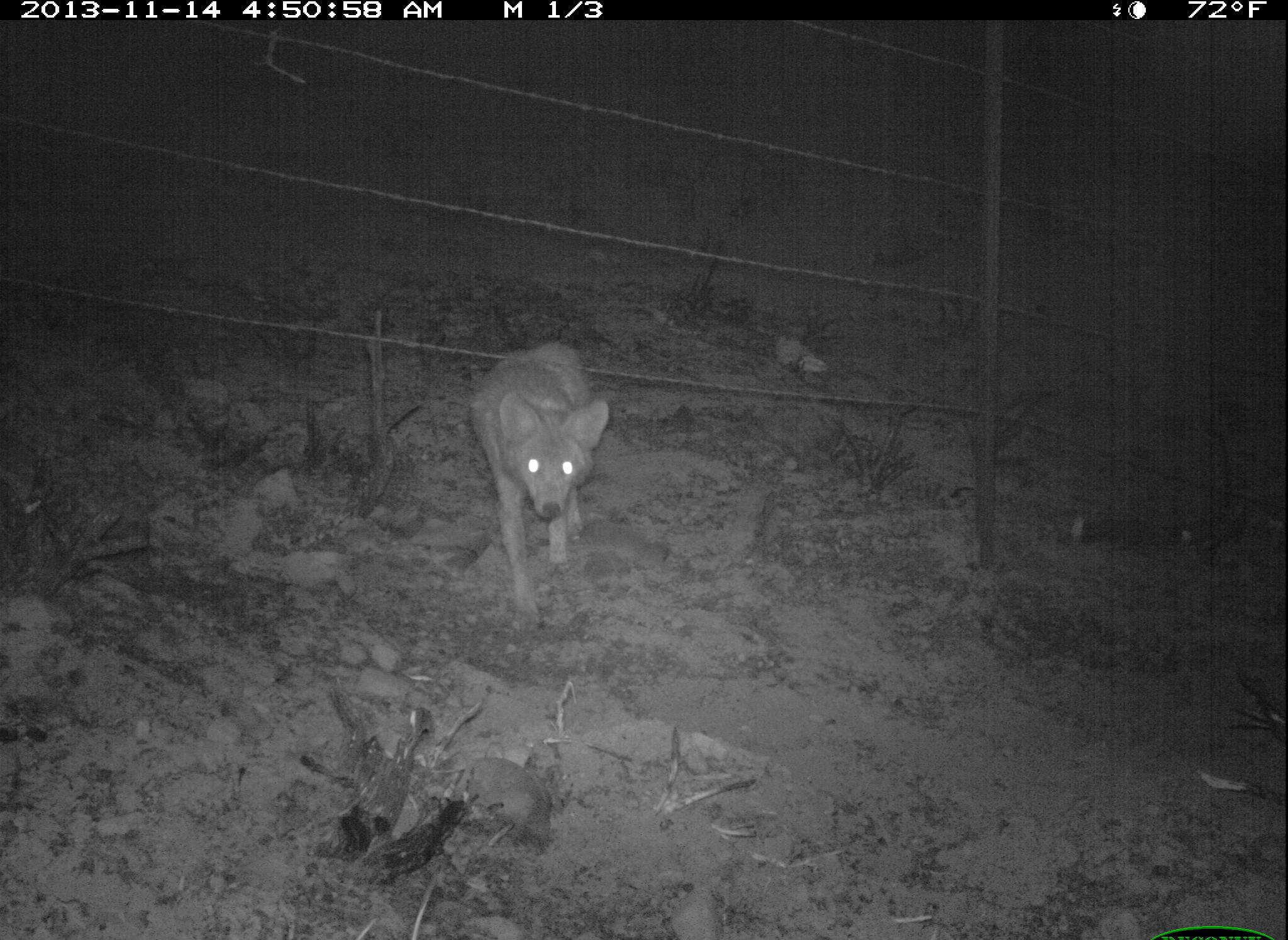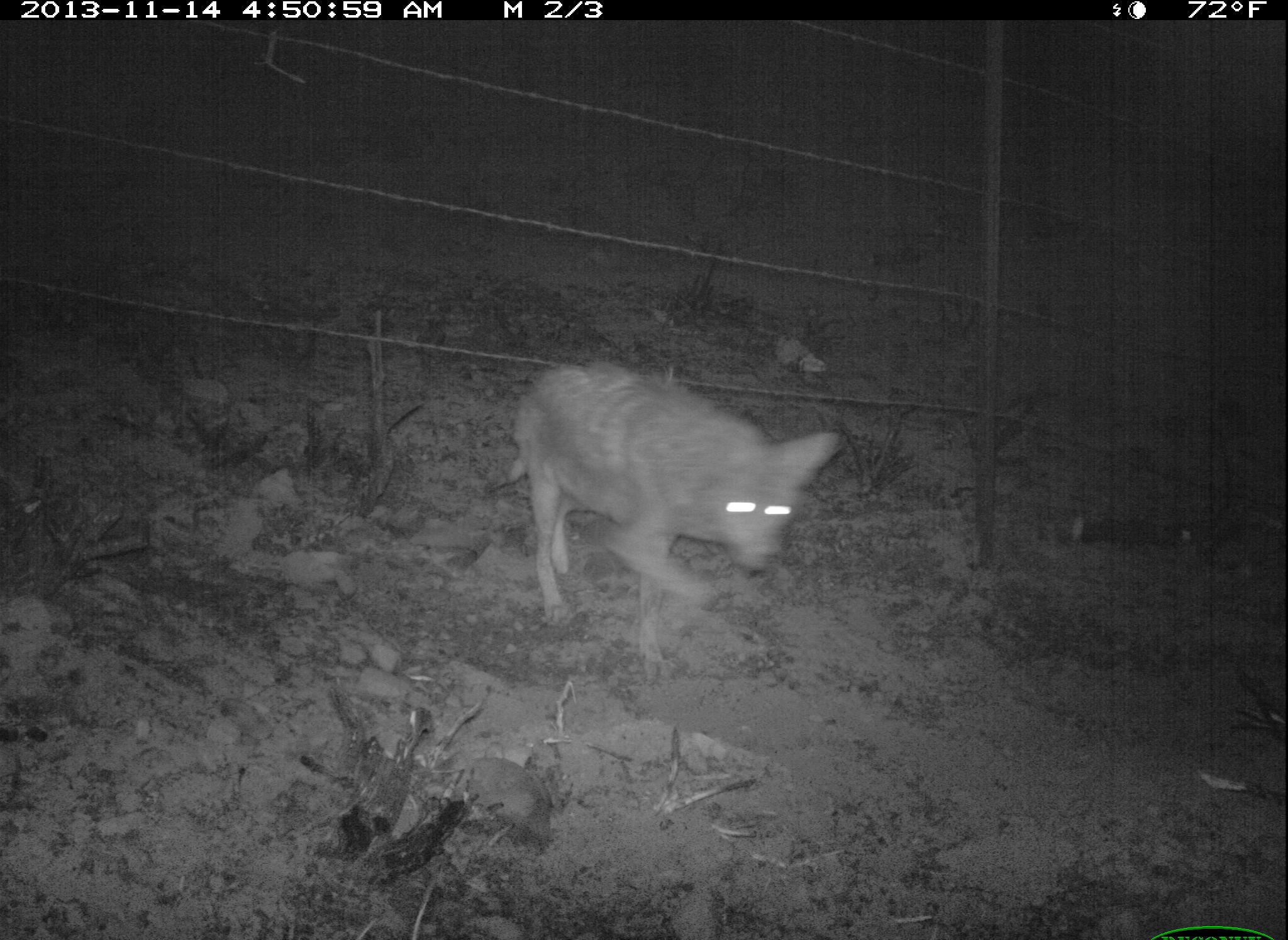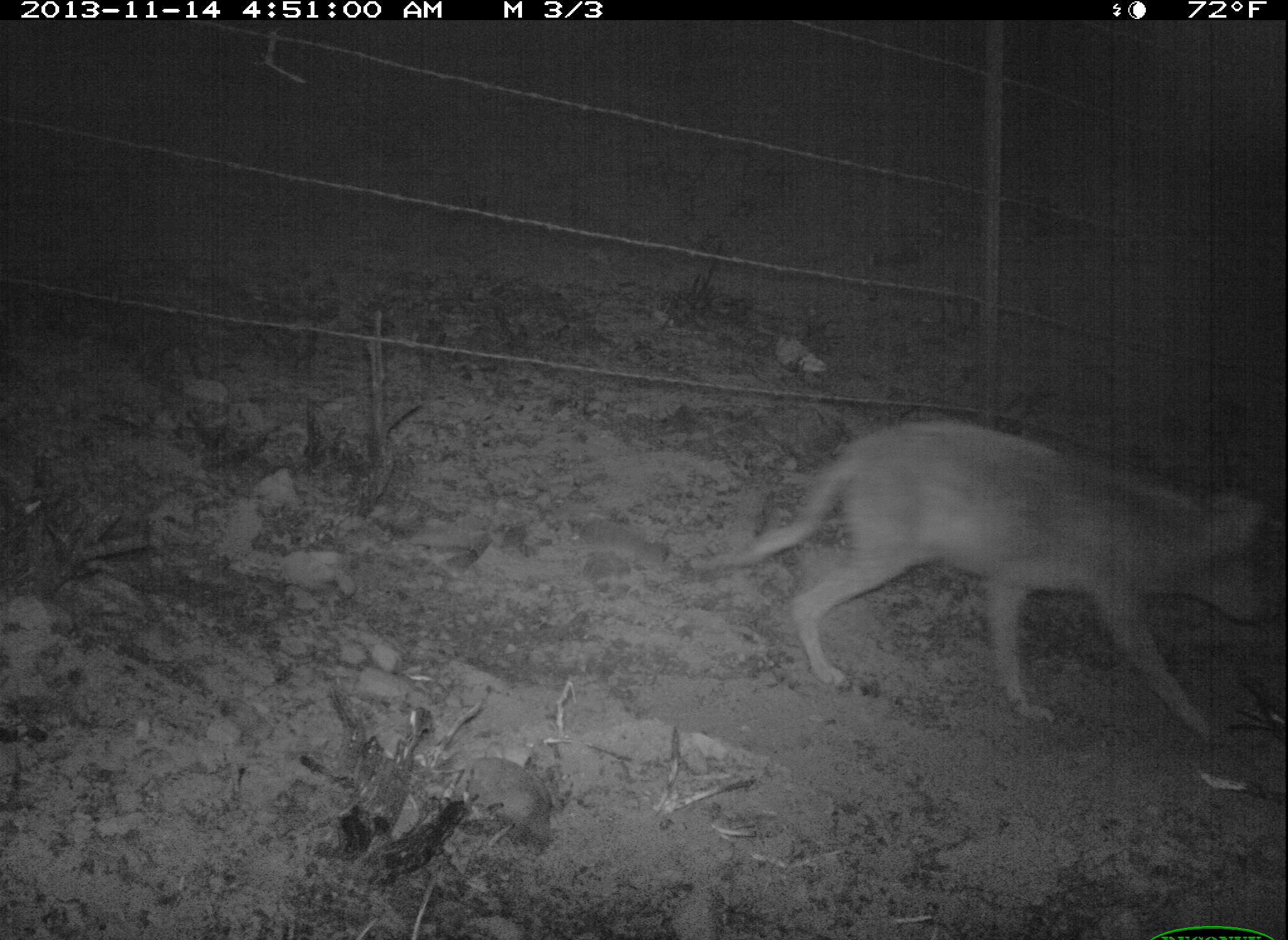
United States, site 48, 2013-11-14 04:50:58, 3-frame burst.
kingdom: Animalia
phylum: Chordata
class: Mammalia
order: Carnivora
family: Canidae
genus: Canis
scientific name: Canis latrans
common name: coyote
Coyote (Canis latrans).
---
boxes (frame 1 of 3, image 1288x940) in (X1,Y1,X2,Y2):
coyote: (469,343,613,637)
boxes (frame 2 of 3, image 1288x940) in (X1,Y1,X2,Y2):
coyote: (504,363,843,684)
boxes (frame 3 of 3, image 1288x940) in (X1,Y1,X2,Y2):
coyote: (746,418,1276,742)